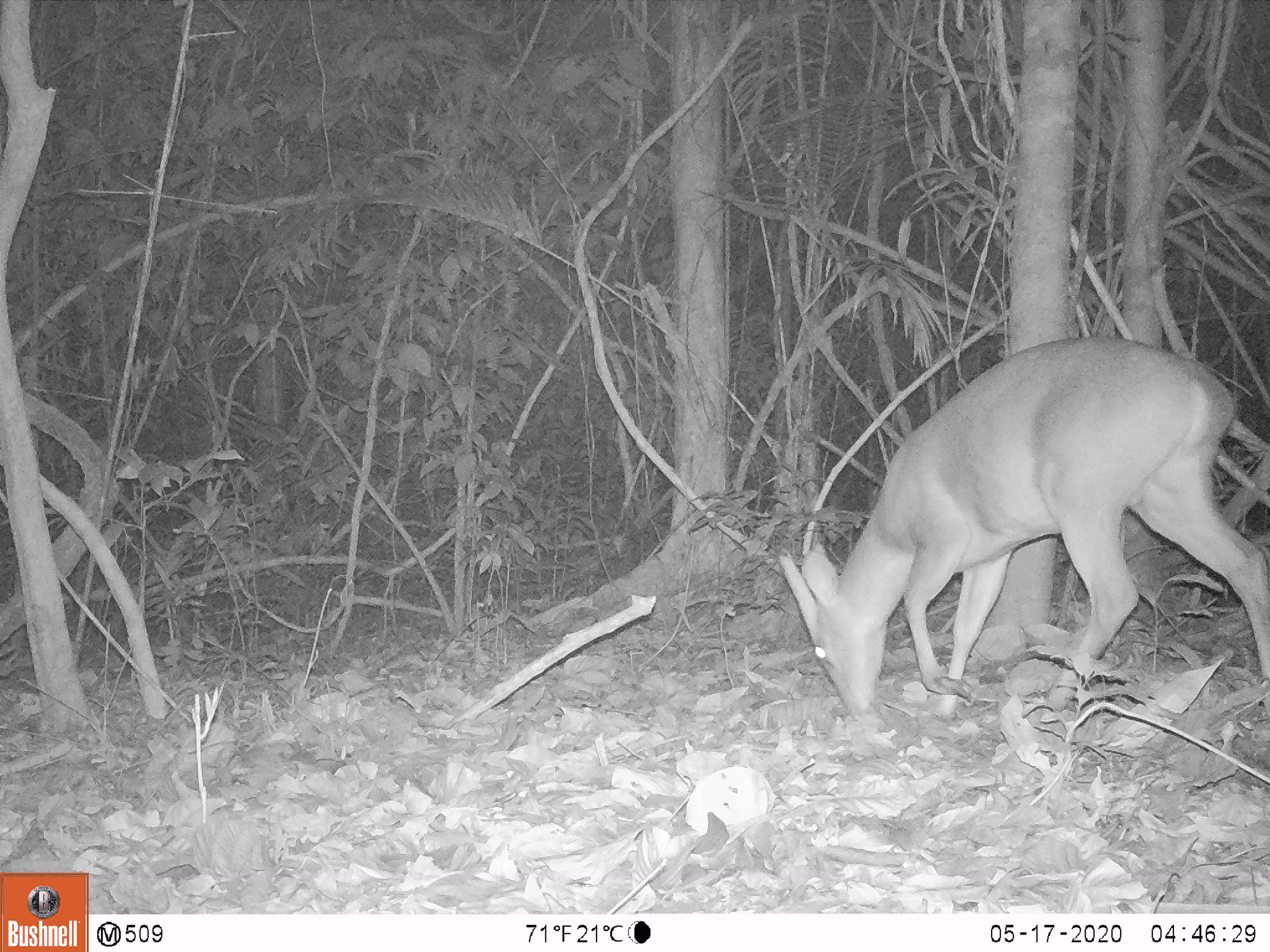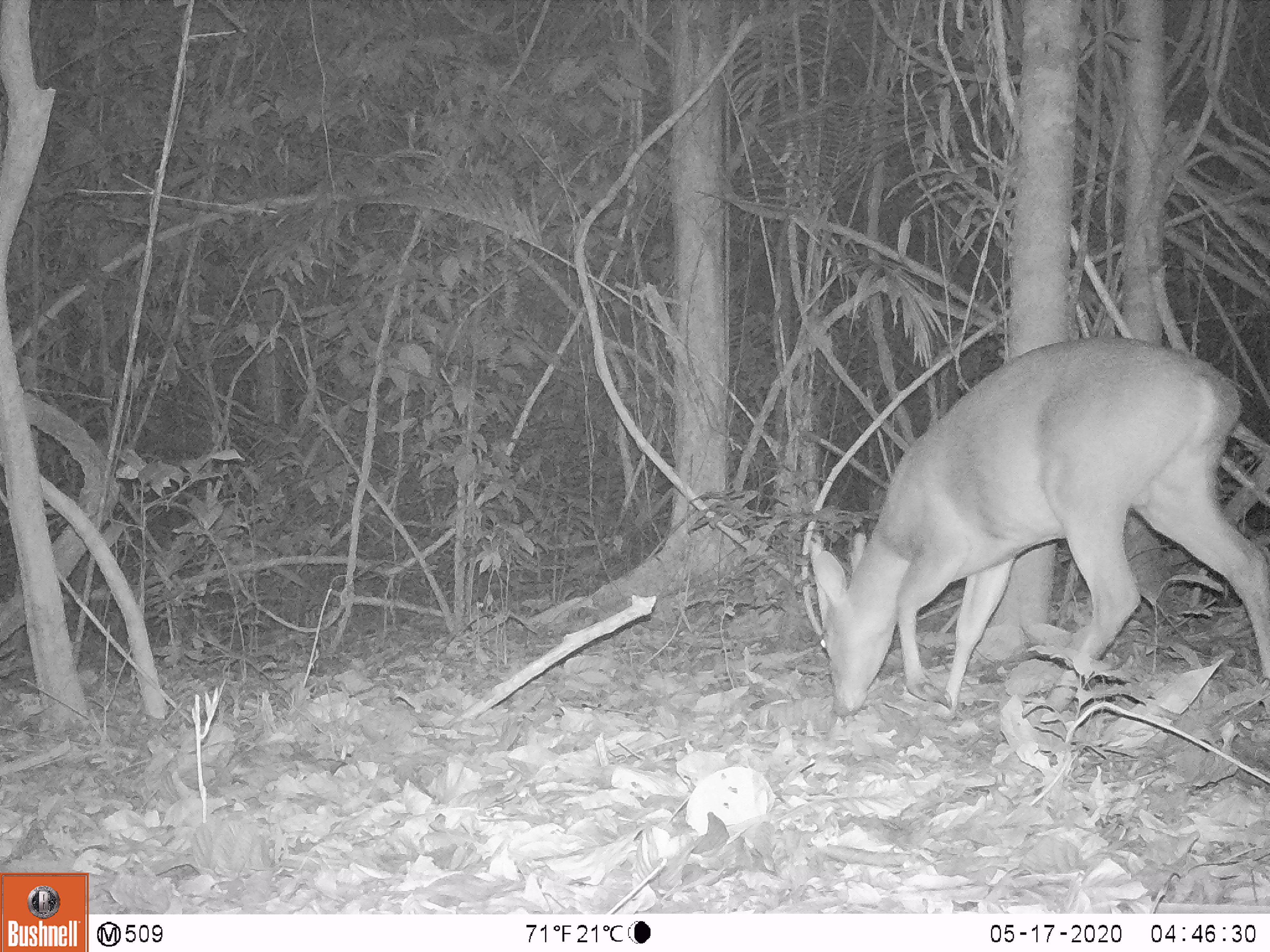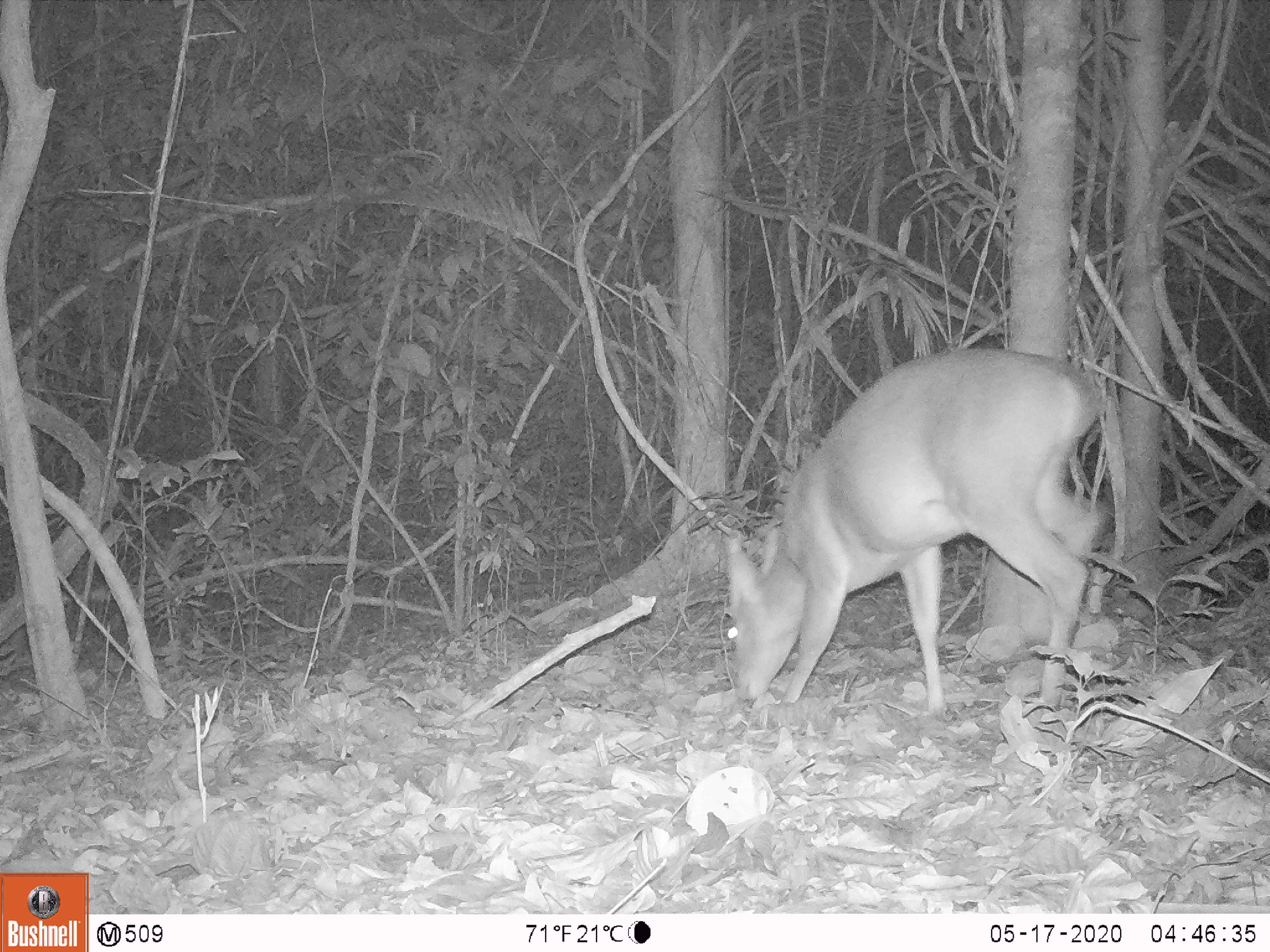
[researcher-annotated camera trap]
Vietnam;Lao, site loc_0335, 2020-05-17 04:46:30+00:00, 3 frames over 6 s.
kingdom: Animalia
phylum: Chordata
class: Mammalia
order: Artiodactyla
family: Cervidae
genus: Muntiacus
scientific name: Muntiacus vuquangensis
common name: large-antlered muntjac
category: large antlered muntjac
Large antlered muntjac (large-antlered muntjac) (Muntiacus vuquangensis). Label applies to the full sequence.